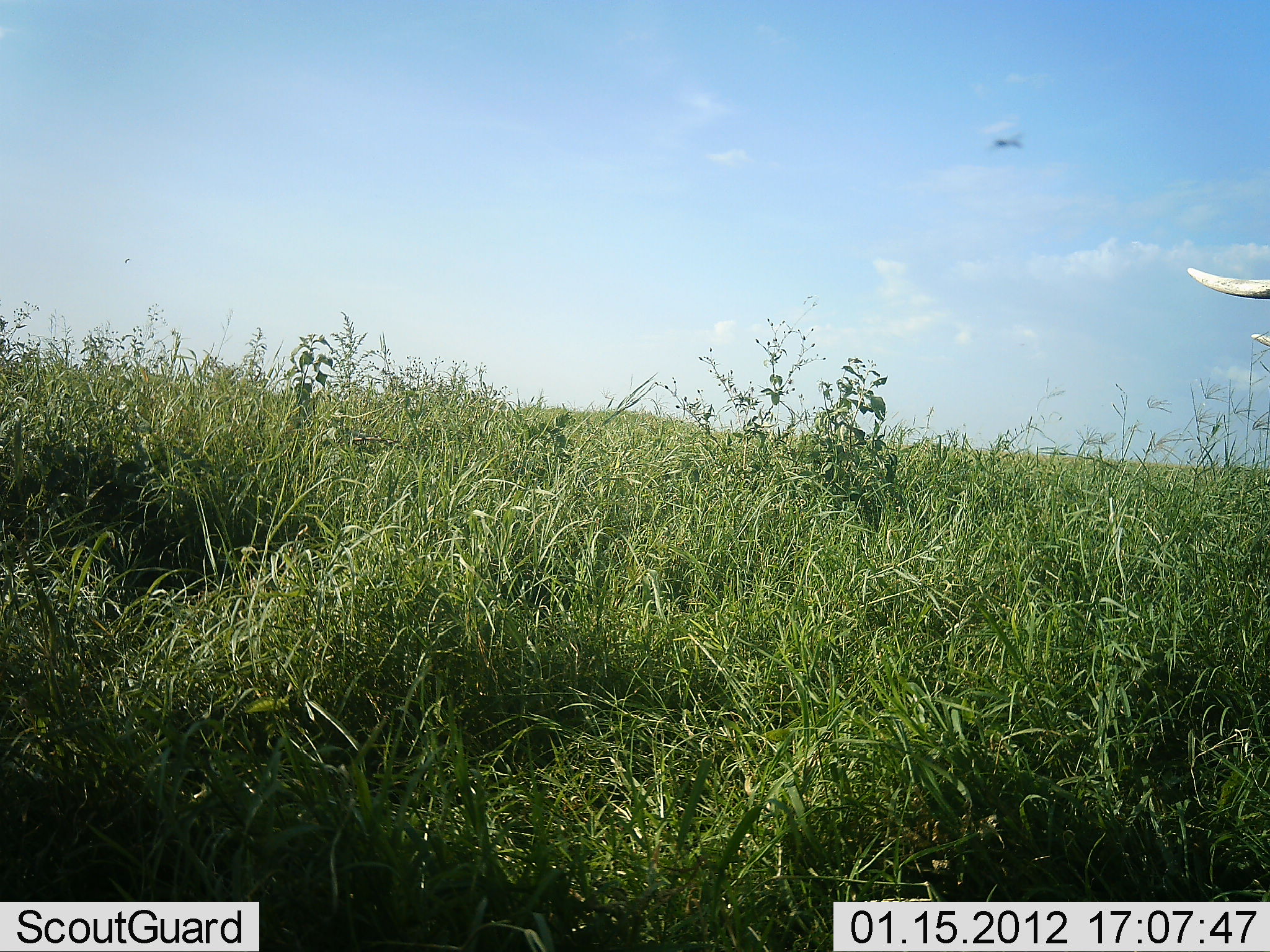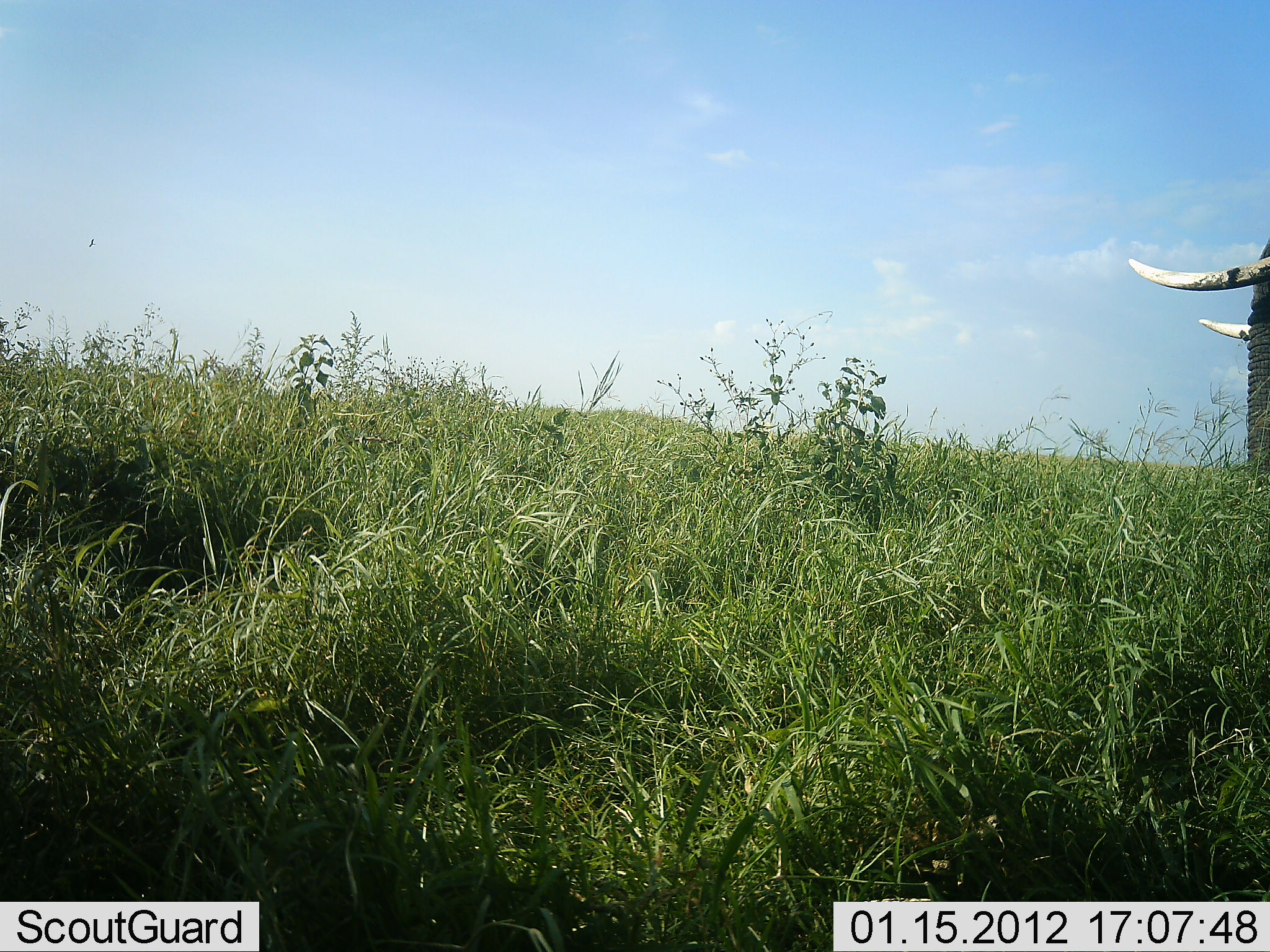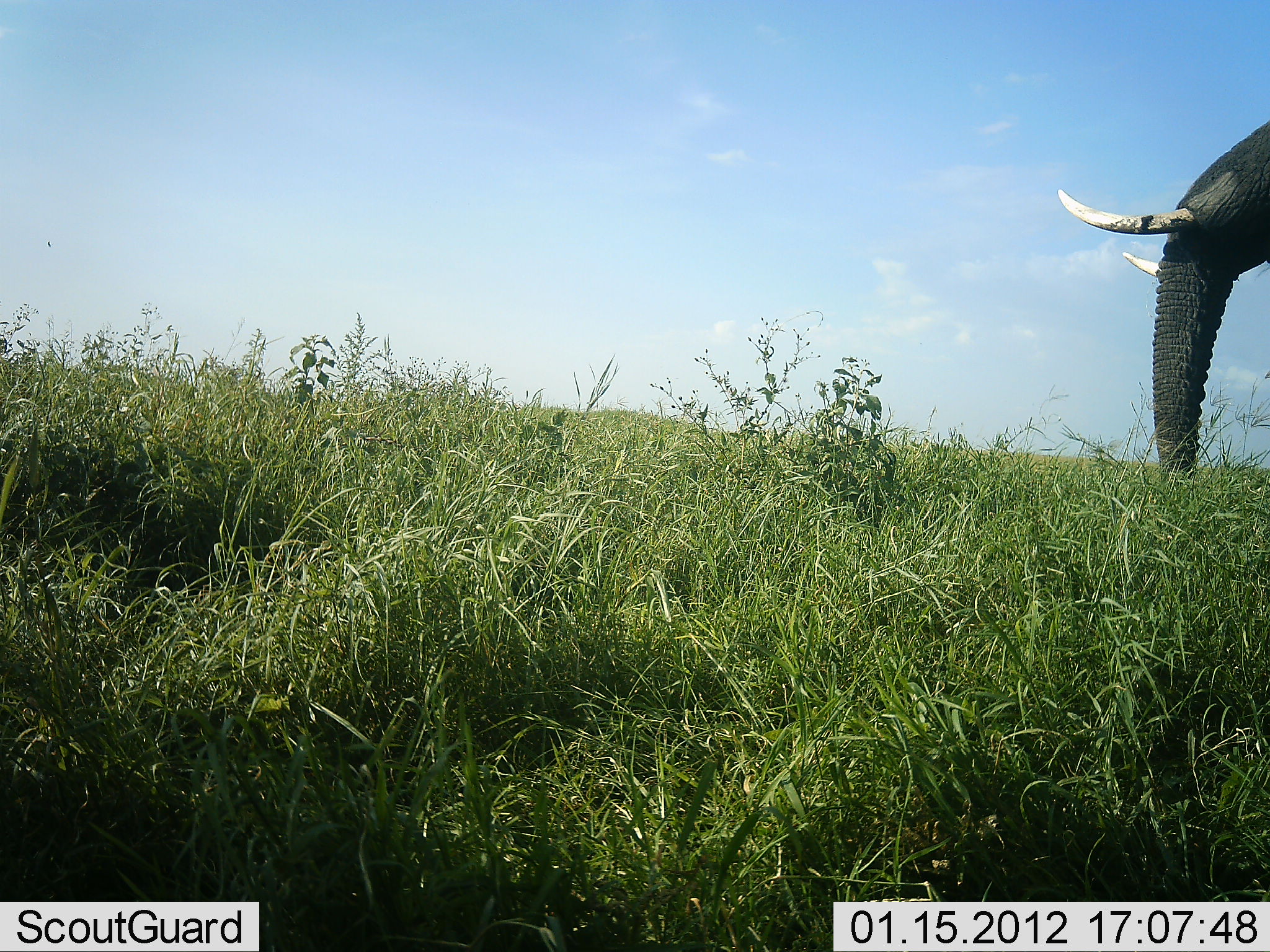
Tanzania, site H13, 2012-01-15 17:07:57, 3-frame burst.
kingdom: Animalia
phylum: Chordata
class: Mammalia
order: Proboscidea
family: Elephantidae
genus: Loxodonta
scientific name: Loxodonta africana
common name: african bush elephant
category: elephant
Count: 1.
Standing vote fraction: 29%.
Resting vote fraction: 0%.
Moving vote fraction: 71%.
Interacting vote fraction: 0%.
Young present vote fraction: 0%.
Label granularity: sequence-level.